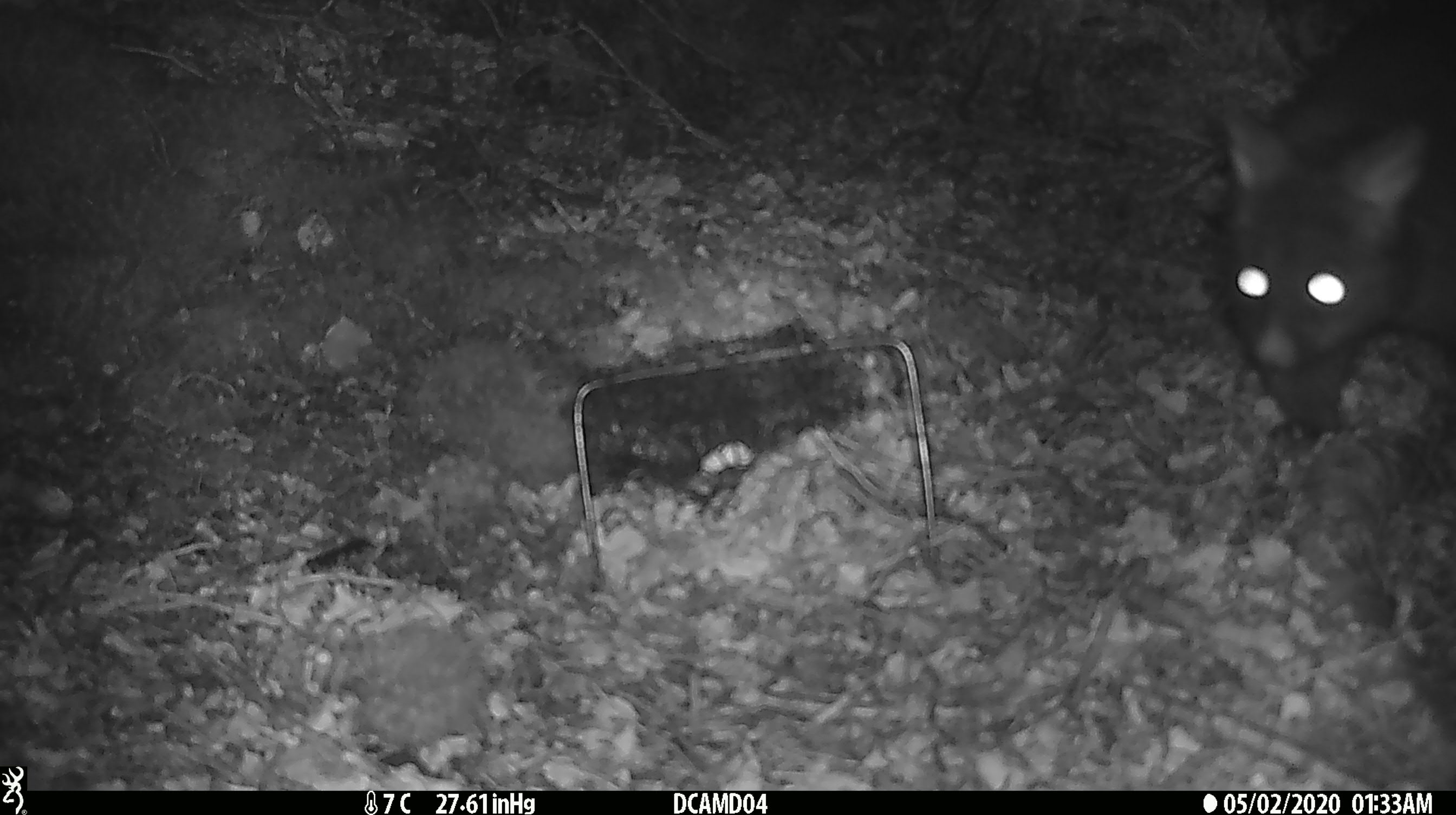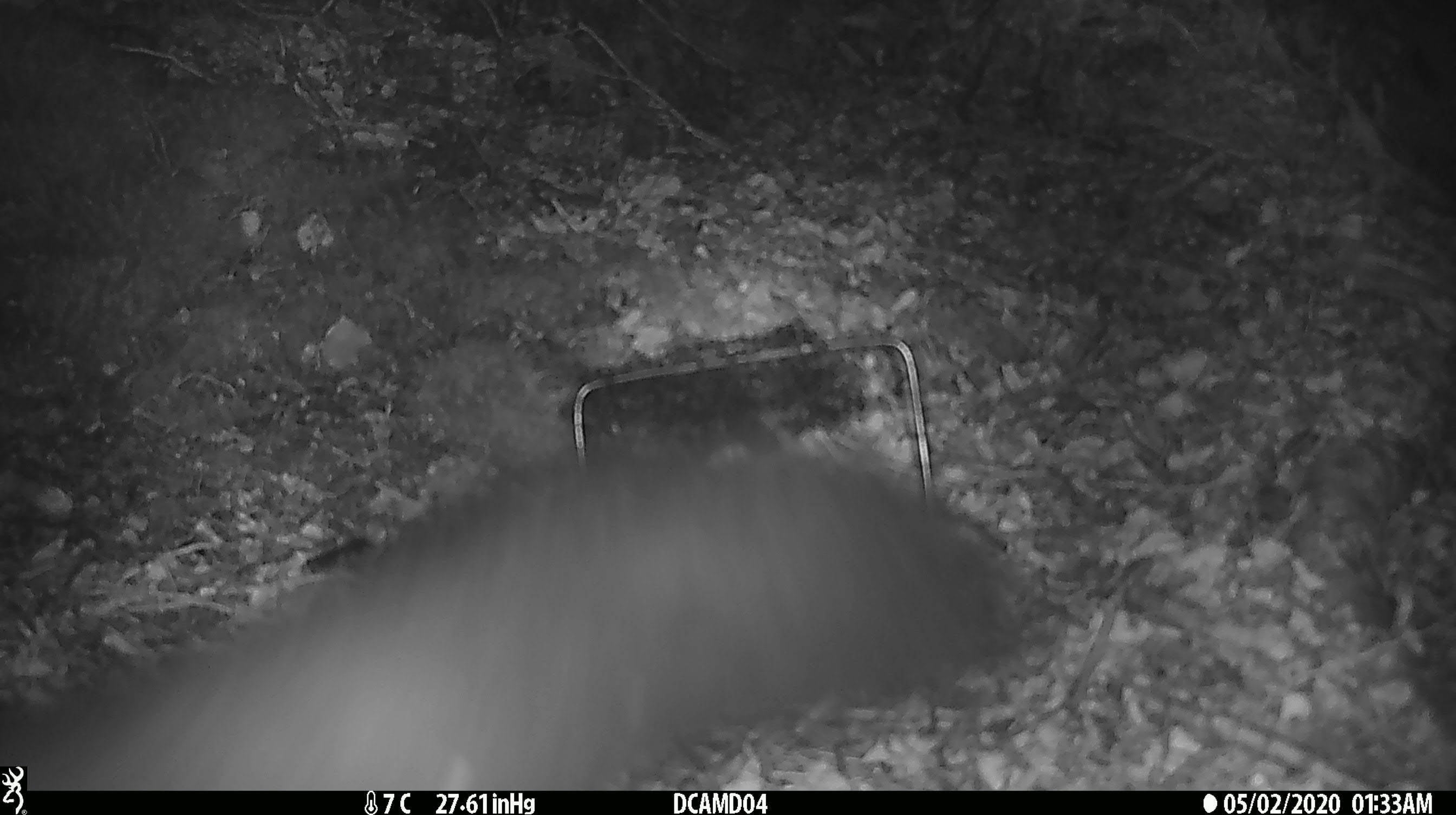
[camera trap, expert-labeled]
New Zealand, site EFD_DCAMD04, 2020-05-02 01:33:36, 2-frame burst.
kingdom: Animalia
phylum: Chordata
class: Mammalia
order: Diprotodontia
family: Phalangeridae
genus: Trichosurus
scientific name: Trichosurus vulpecula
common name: common brushtail possum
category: possum